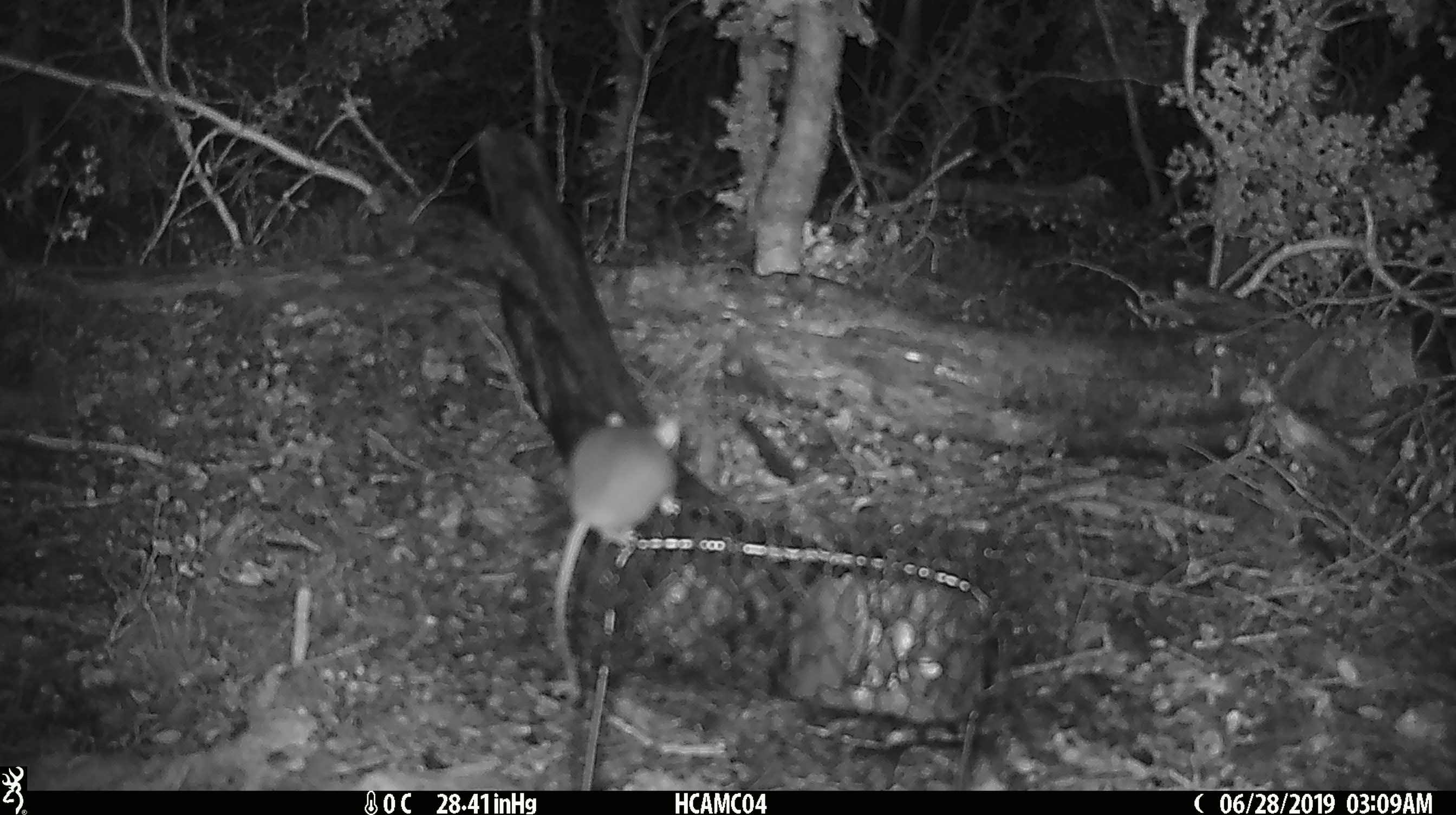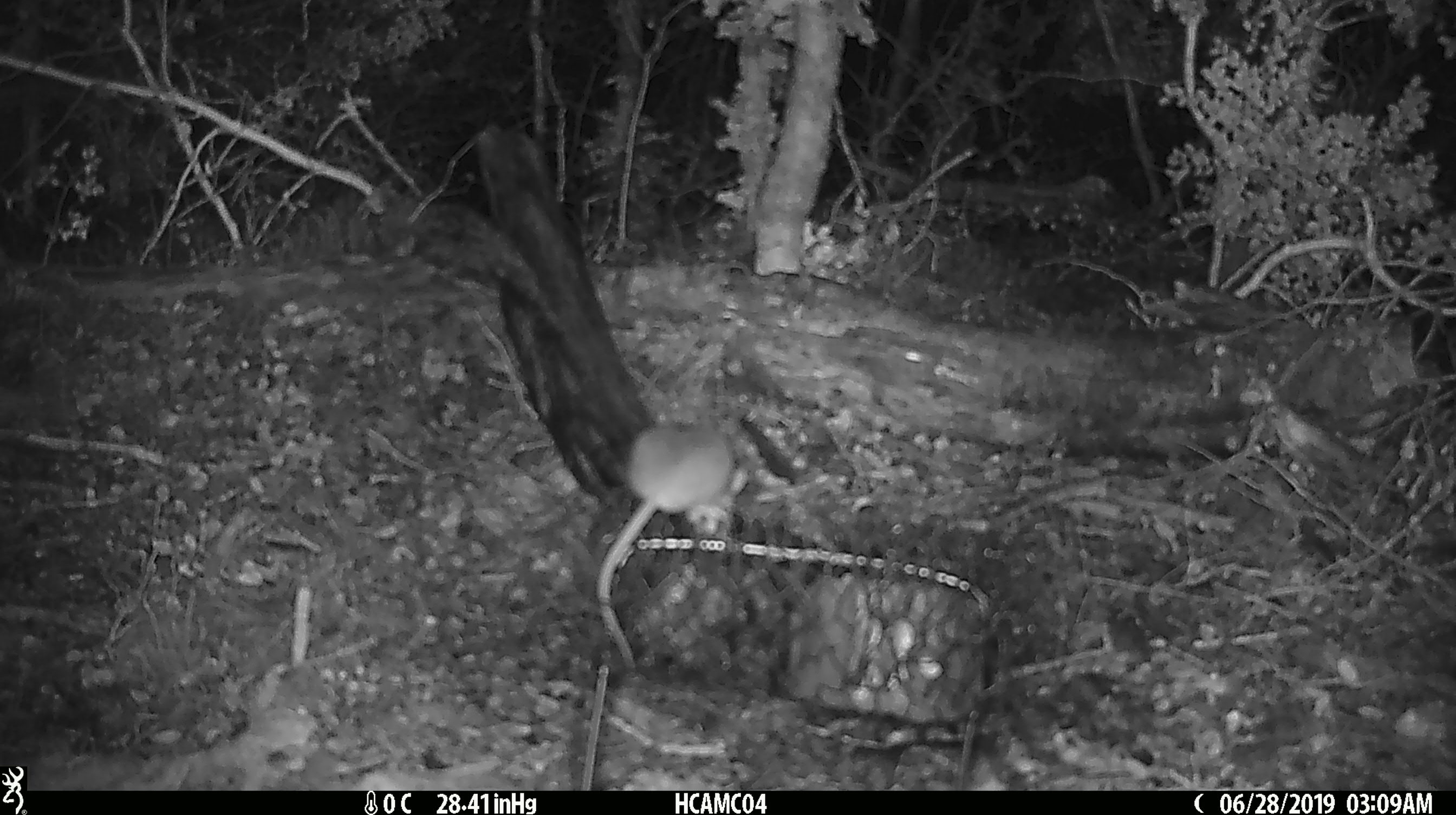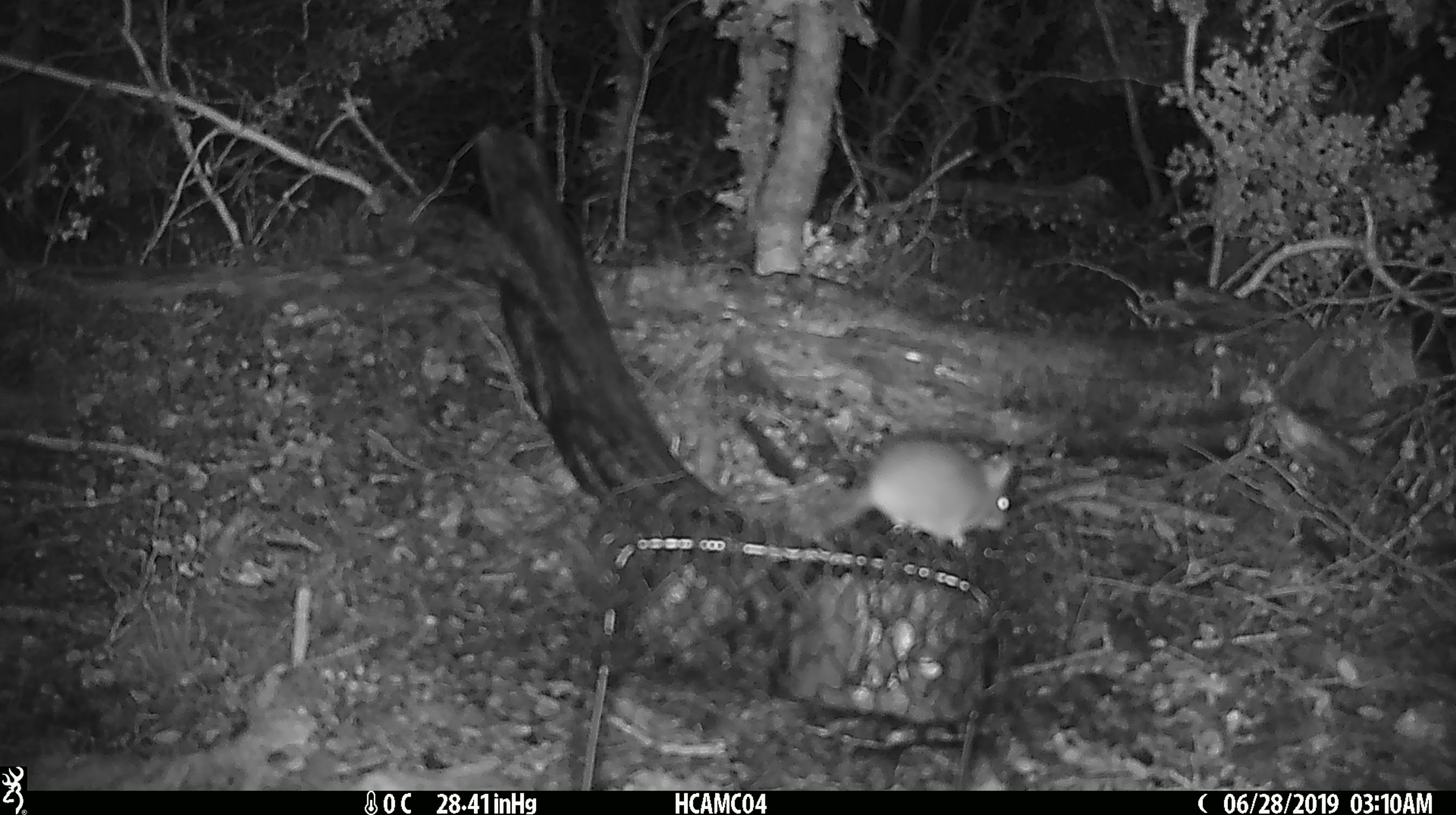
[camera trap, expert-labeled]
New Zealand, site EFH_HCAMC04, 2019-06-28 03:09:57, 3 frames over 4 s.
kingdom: Animalia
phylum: Chordata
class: Mammalia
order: Rodentia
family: Muridae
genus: Mus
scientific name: Mus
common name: mouse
Mouse (Mus).